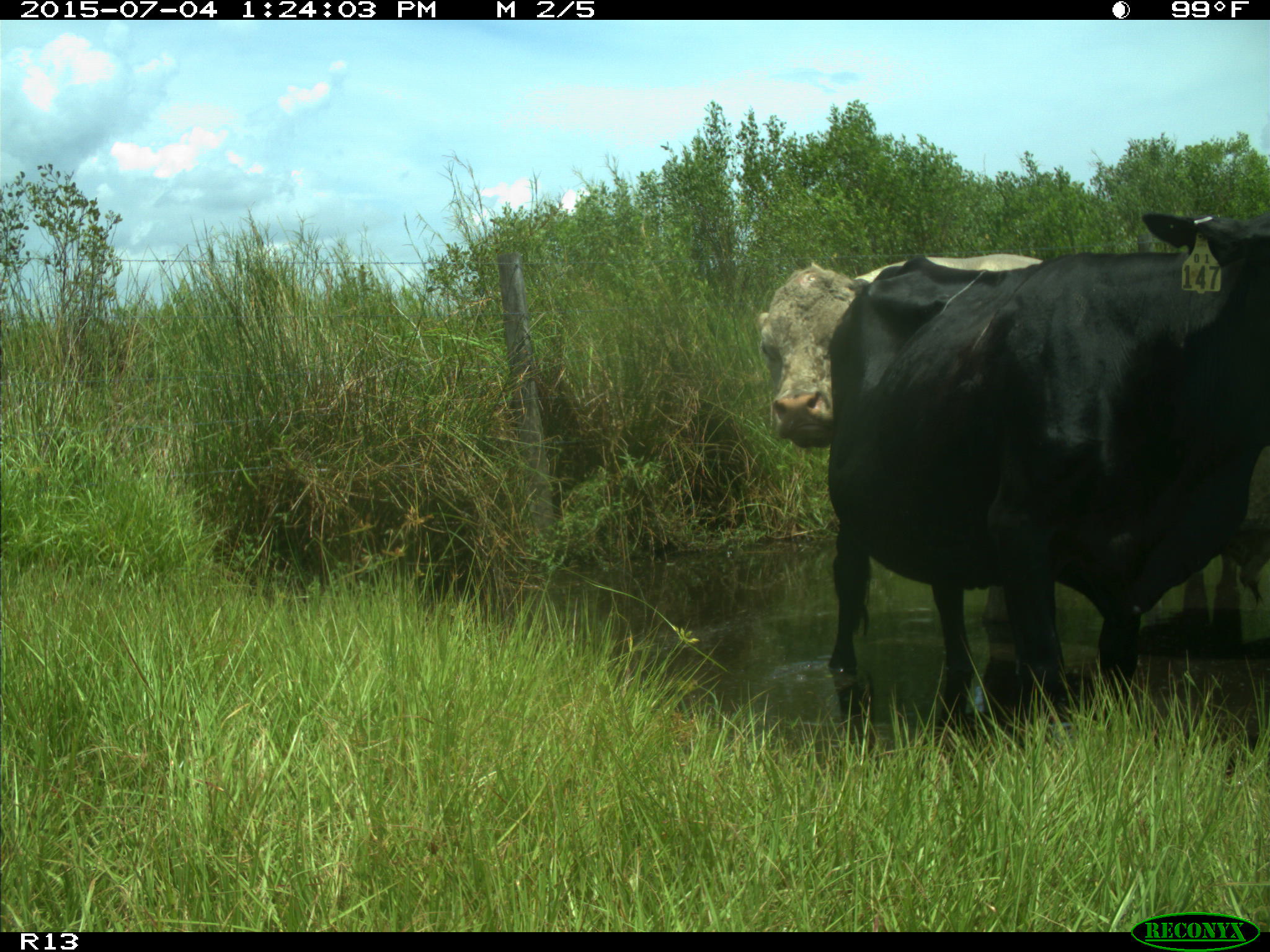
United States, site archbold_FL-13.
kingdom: Animalia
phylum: Chordata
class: Mammalia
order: Artiodactyla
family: Bovidae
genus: Bos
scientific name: Bos taurus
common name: domestic cow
Bos taurus (domestic cow).